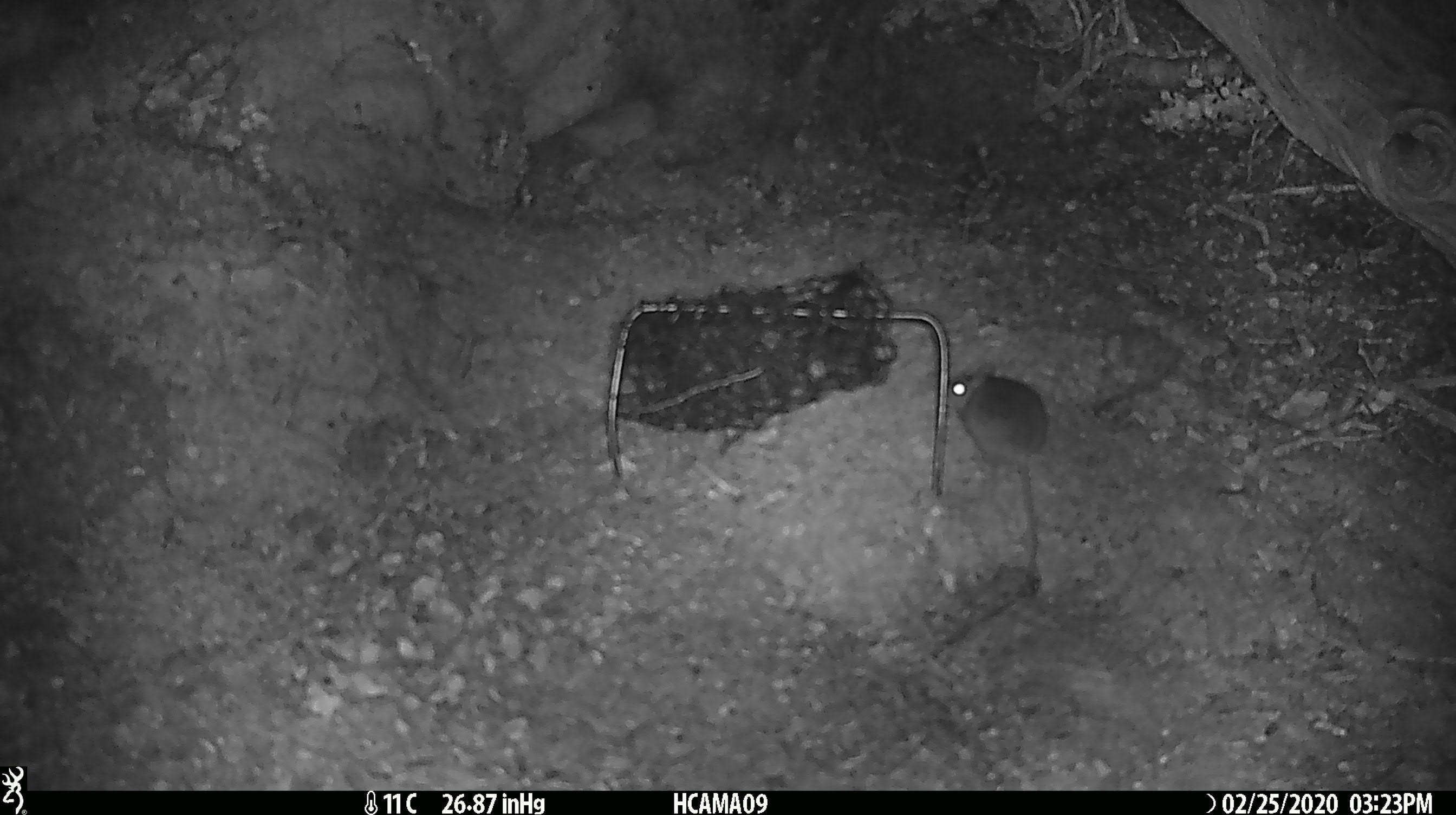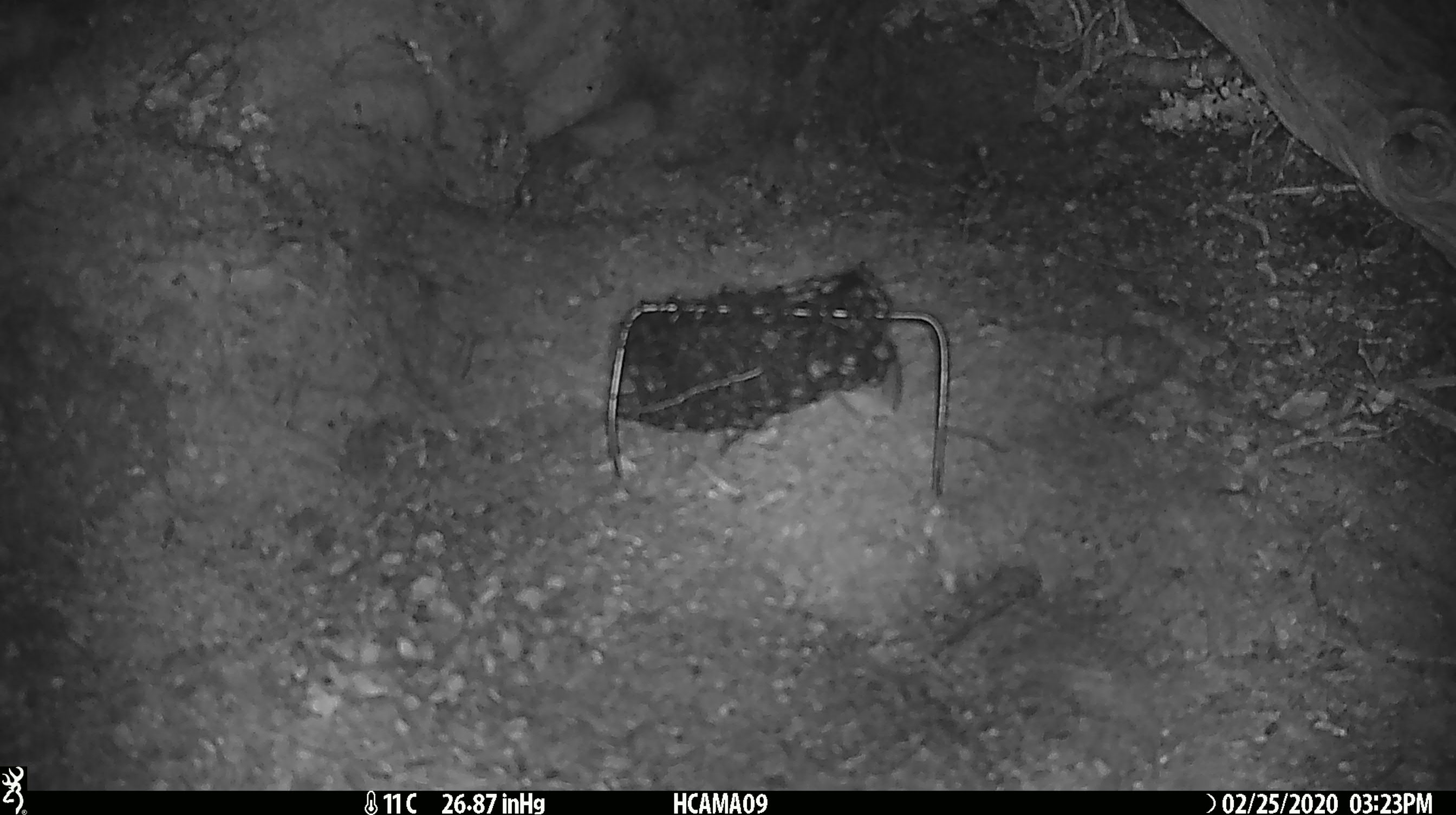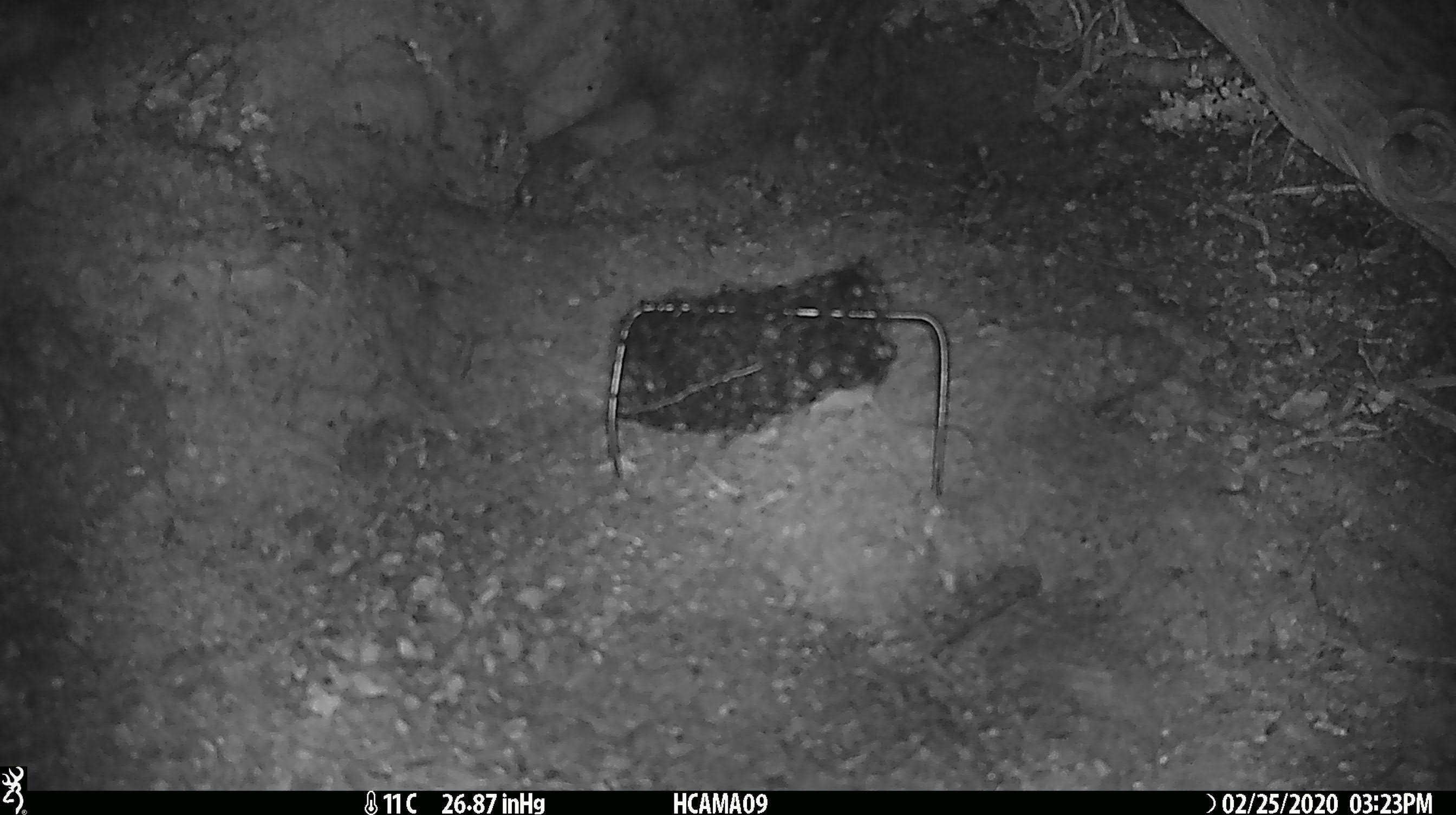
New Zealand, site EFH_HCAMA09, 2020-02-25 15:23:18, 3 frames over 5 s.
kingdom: Animalia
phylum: Chordata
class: Mammalia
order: Rodentia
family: Muridae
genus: Mus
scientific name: Mus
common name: mouse